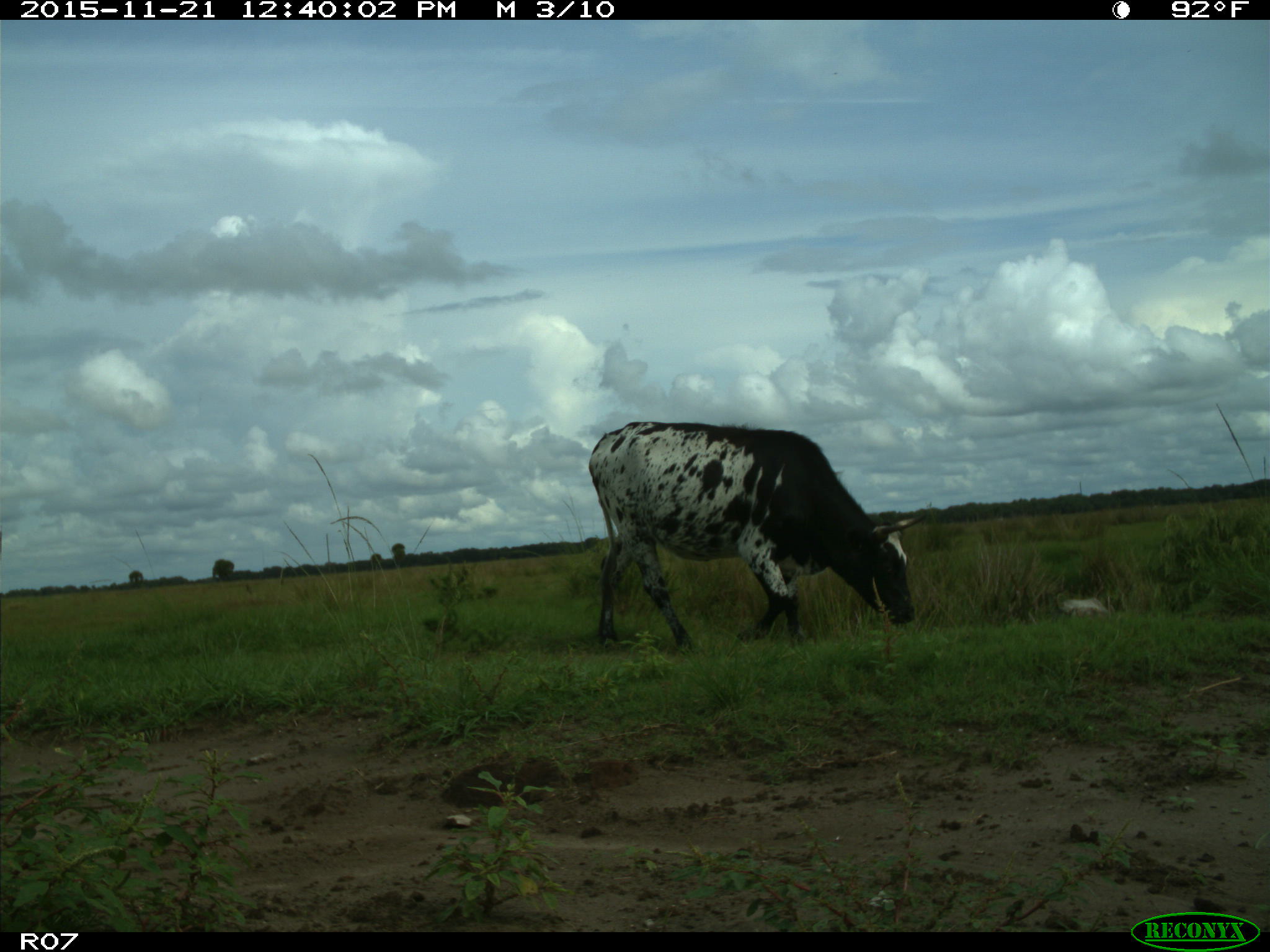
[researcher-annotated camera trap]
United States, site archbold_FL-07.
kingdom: Animalia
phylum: Chordata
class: Mammalia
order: Artiodactyla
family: Bovidae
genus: Bos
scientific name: Bos taurus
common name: domestic cow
Bos taurus (domestic cow).